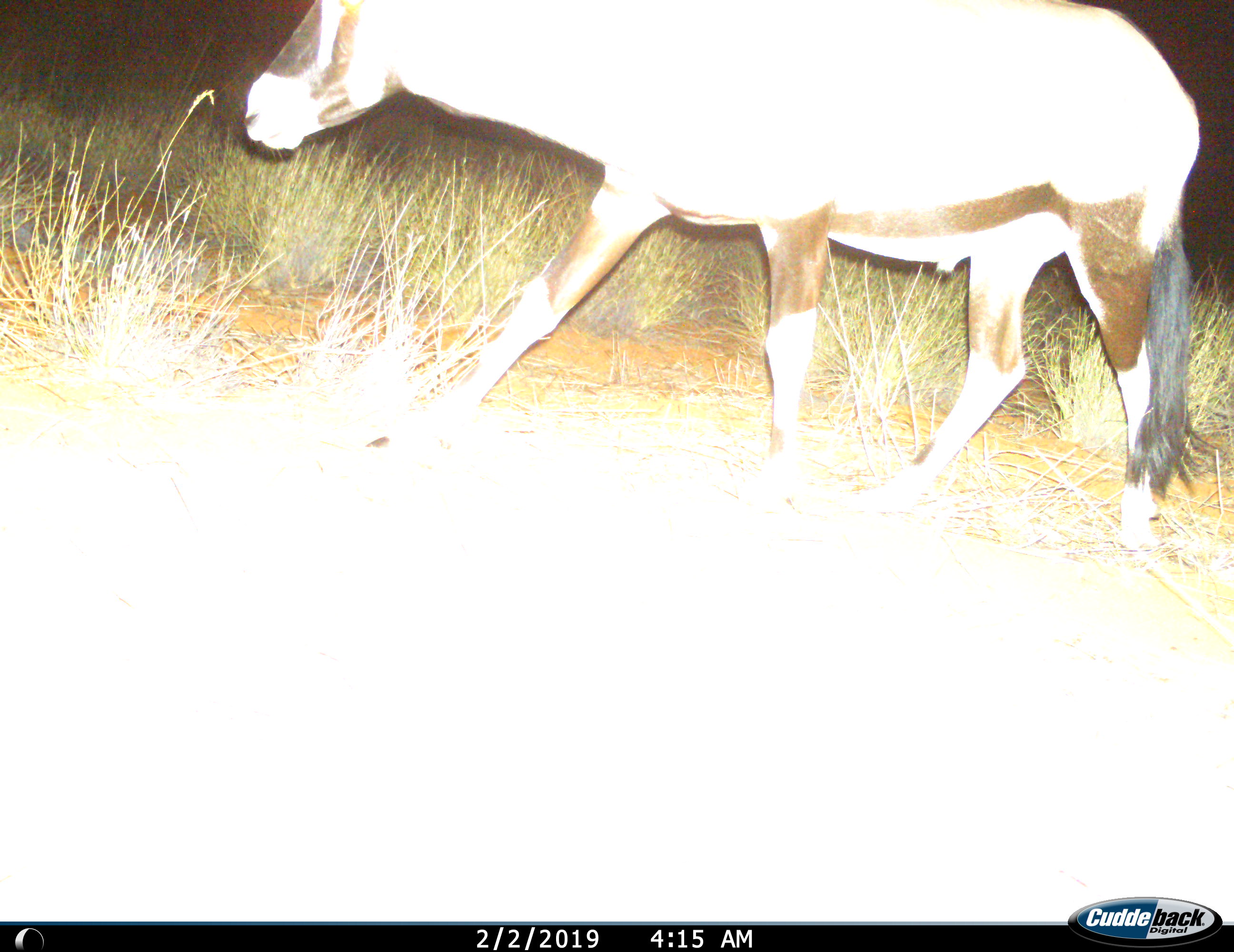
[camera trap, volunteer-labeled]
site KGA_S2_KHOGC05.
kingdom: Animalia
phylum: Chordata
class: Mammalia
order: Artiodactyla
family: Bovidae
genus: Oryx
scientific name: Oryx gazella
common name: gemsbok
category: oryx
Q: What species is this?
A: Oryx (gemsbok) (Oryx gazella).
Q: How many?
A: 1.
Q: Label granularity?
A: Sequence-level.